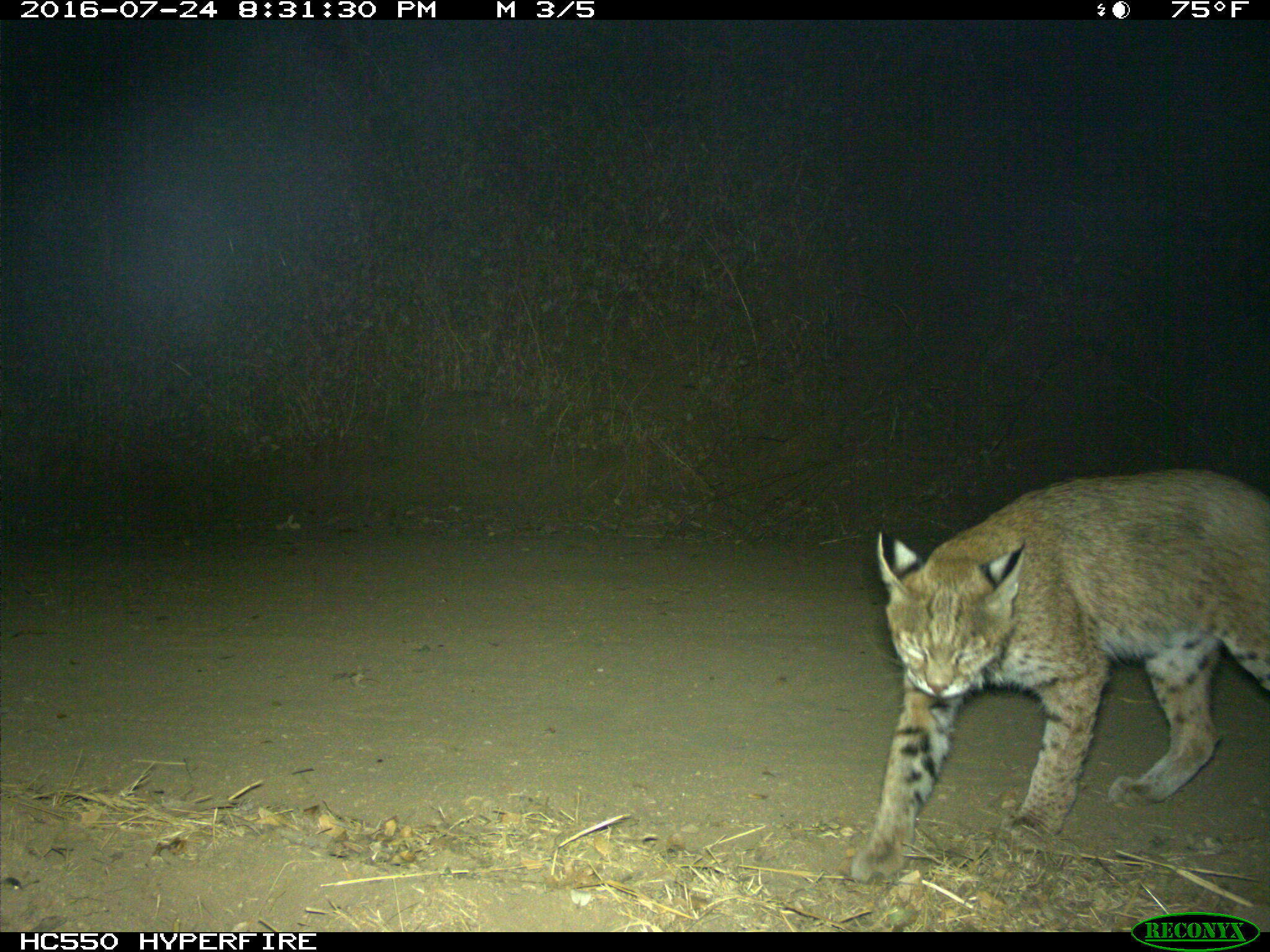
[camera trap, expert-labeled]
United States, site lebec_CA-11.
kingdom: Animalia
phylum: Chordata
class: Mammalia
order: Carnivora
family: Felidae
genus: Lynx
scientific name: Lynx rufus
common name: bobcat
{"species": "Lynx rufus (bobcat)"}